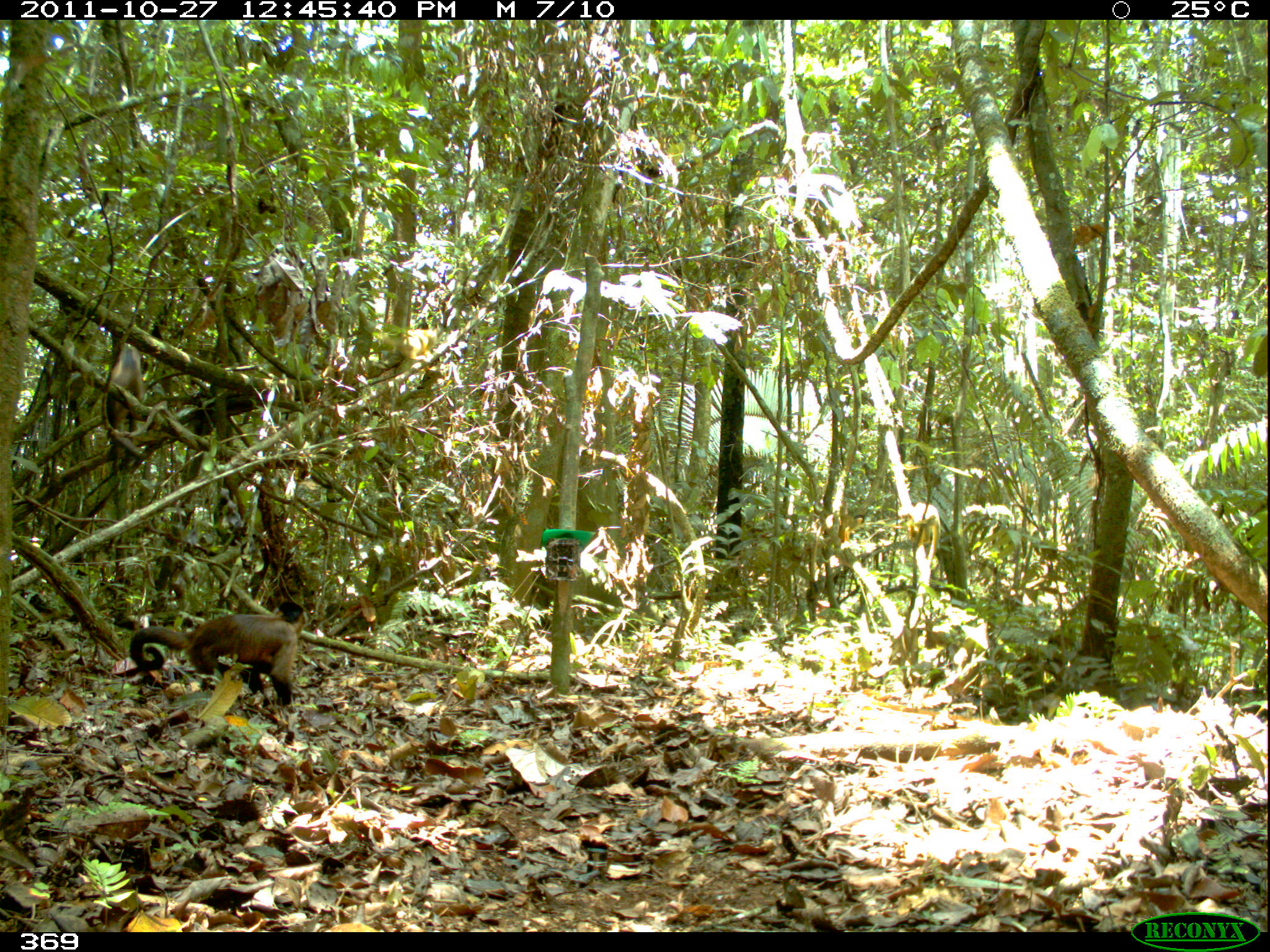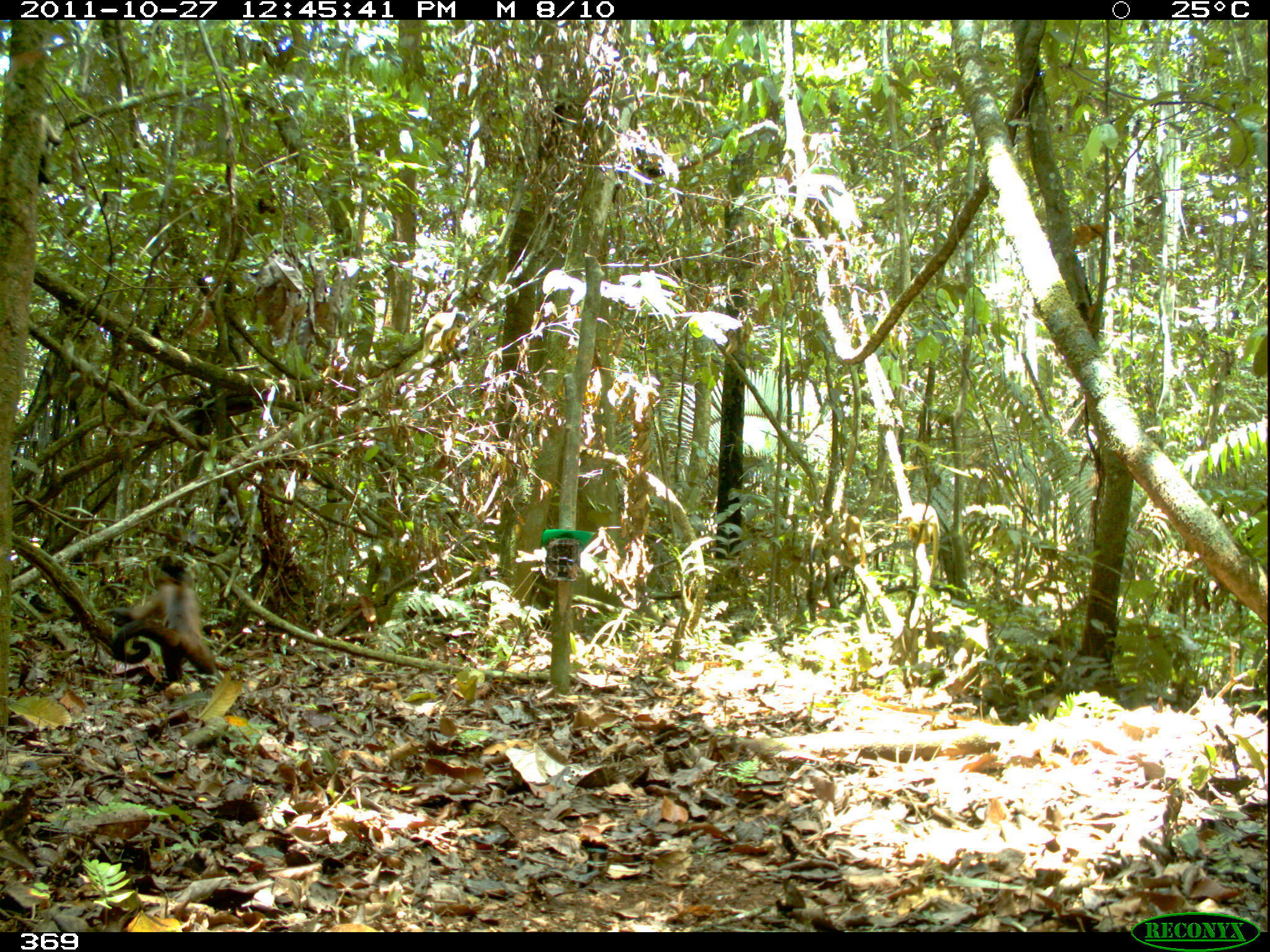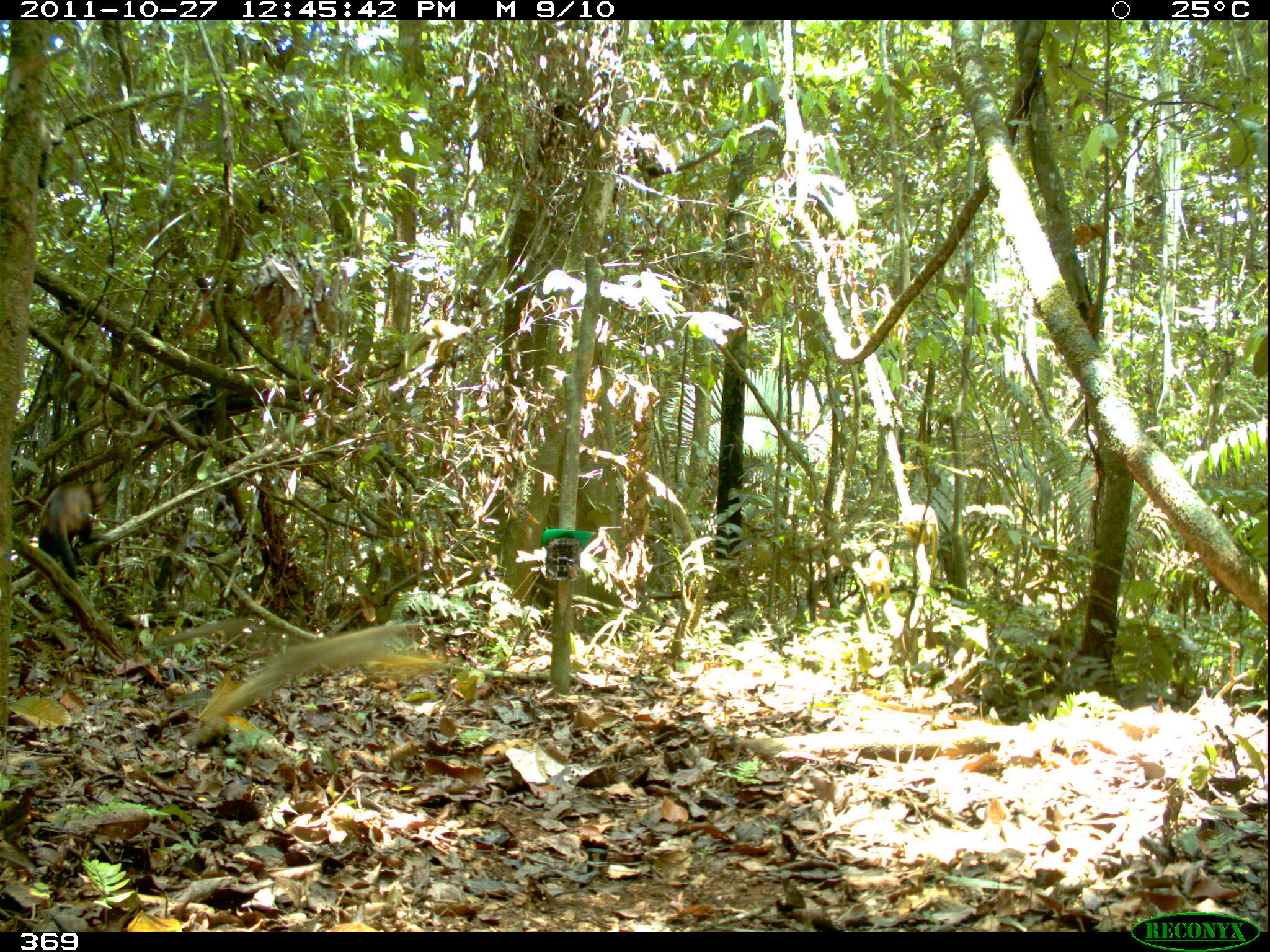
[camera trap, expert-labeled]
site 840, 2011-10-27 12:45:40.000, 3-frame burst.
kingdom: Animalia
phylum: Chordata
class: Mammalia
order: Primates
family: Cebidae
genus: Sapajus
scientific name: Sapajus apella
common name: brown capuchin